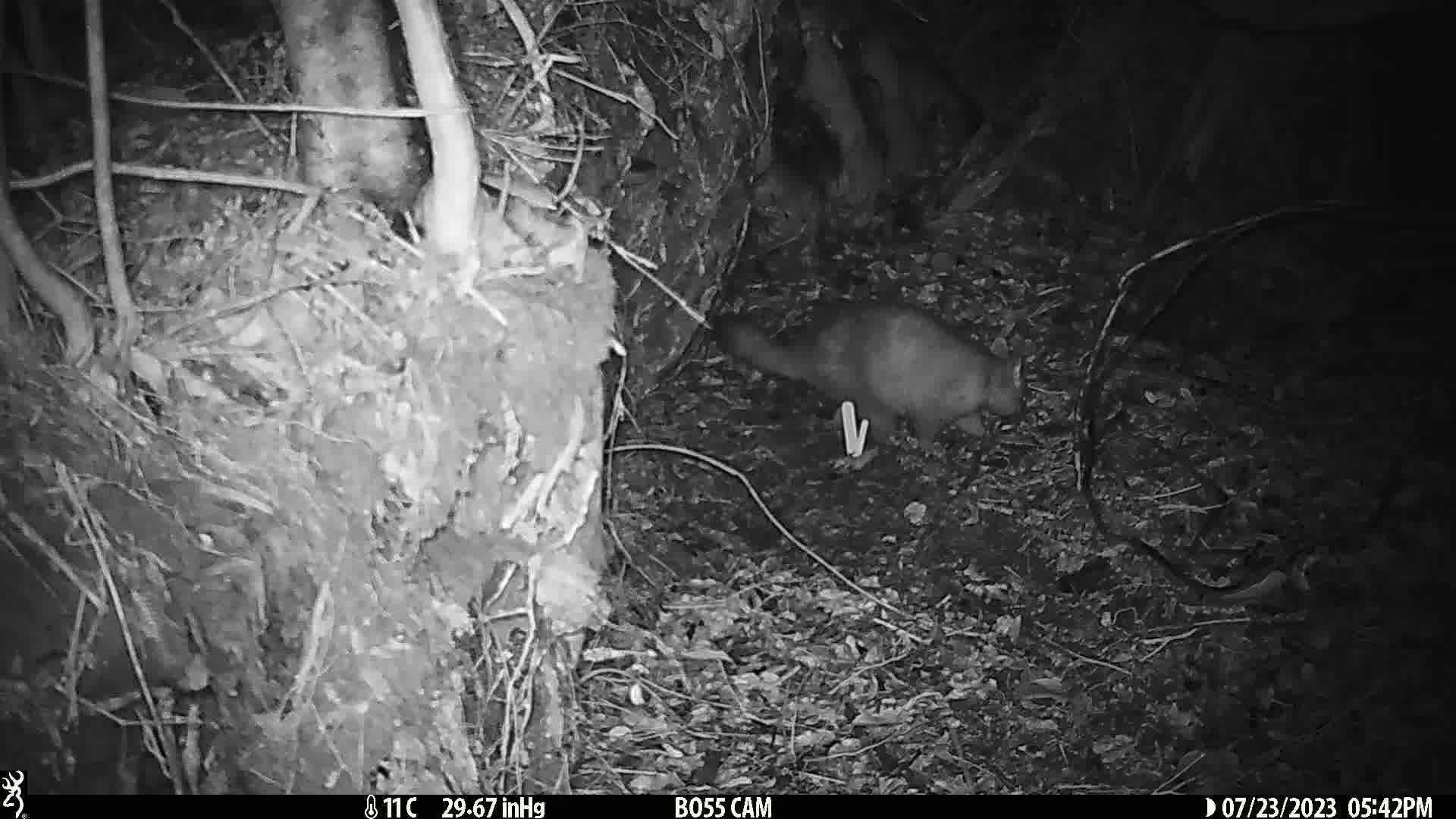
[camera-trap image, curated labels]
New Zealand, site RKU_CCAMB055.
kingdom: Animalia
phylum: Chordata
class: Mammalia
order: Diprotodontia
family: Phalangeridae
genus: Trichosurus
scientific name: Trichosurus vulpecula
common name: common brushtail possum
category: possum